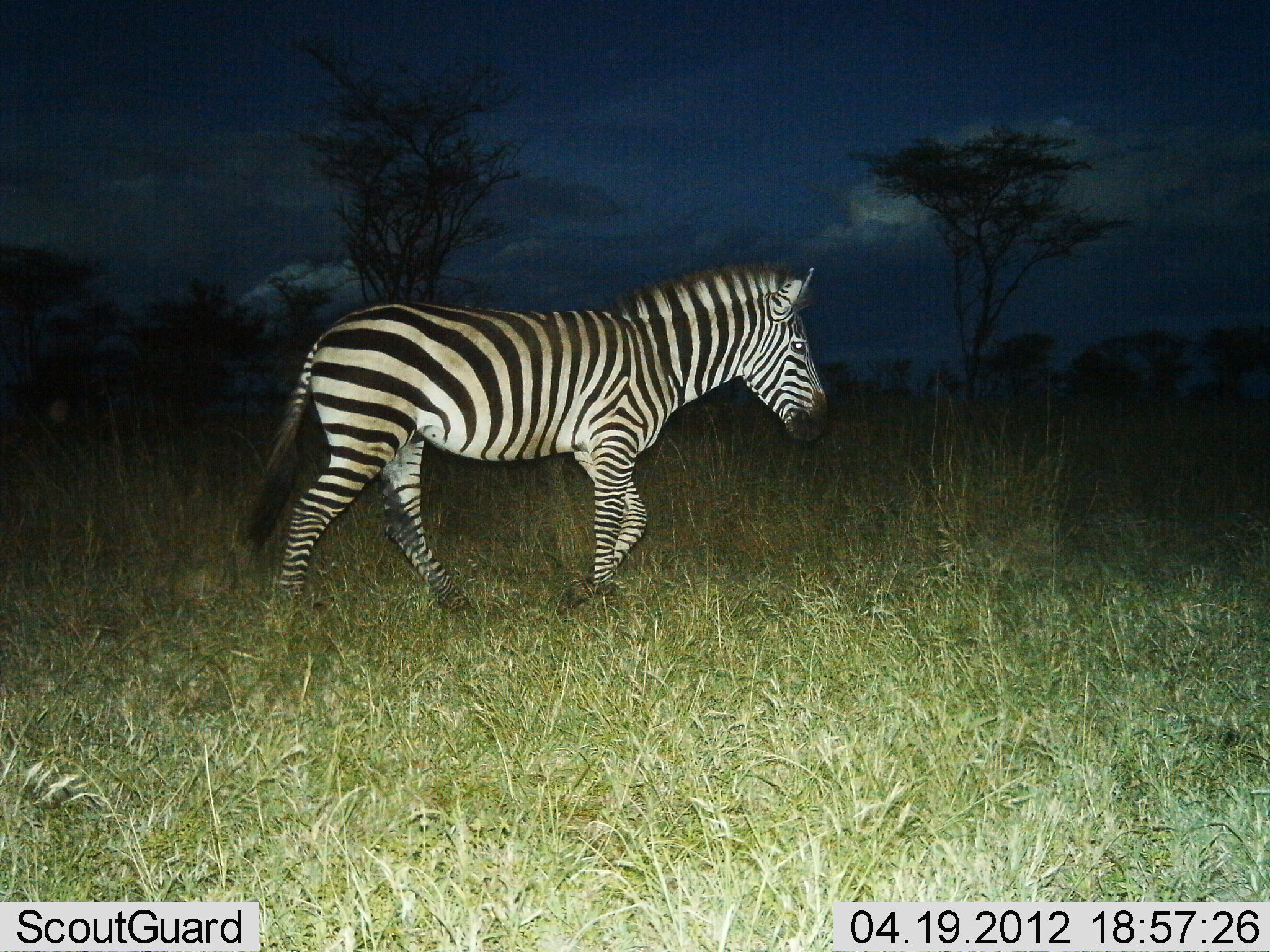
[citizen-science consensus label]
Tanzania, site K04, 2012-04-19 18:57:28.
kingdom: Animalia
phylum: Chordata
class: Mammalia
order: Perissodactyla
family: Equidae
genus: Equus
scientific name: Equus quagga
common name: plains zebra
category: zebra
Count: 1.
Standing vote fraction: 31%.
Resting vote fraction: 0%.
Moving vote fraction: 81%.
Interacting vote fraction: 0%.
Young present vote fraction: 0%.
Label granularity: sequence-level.